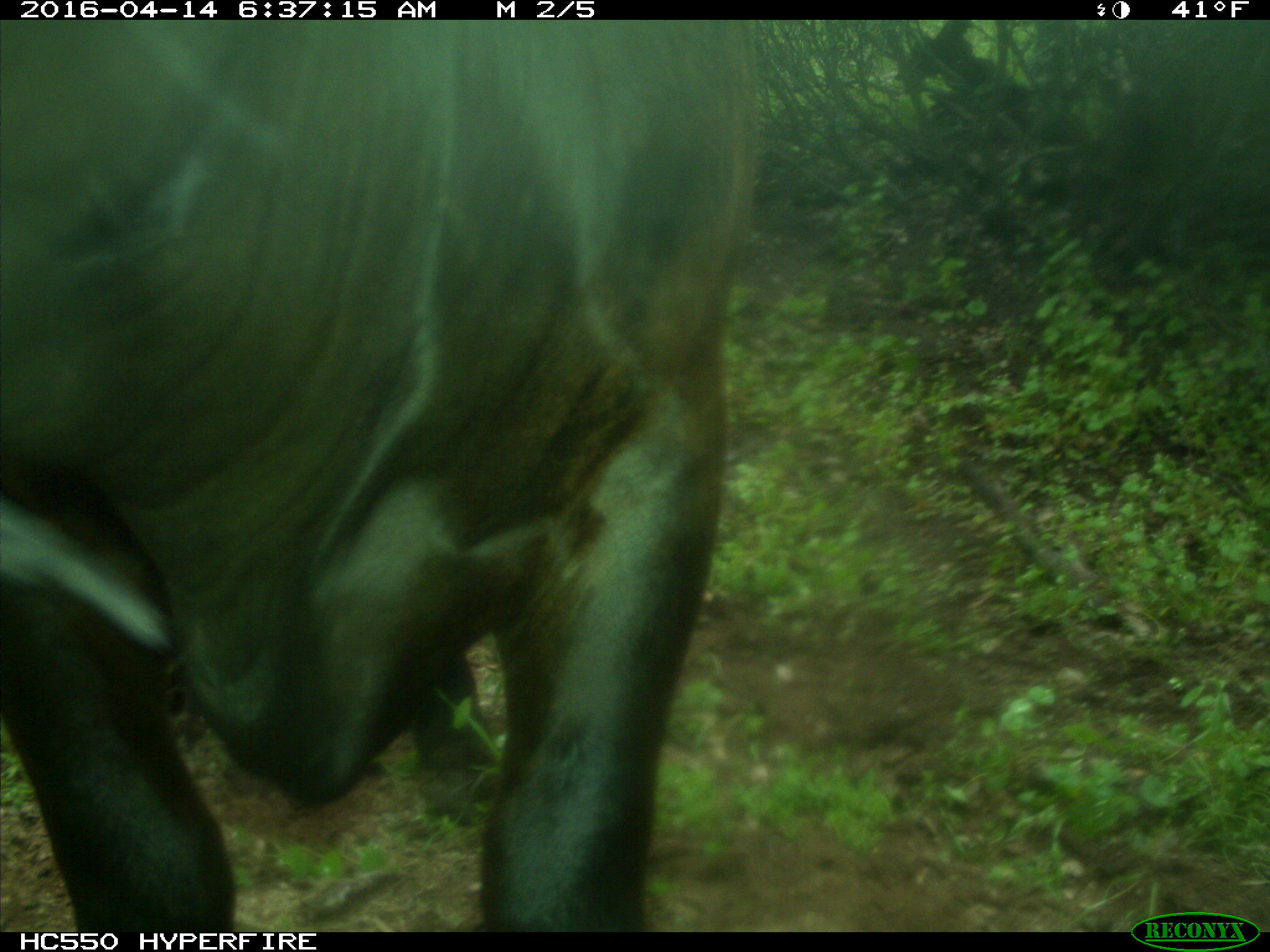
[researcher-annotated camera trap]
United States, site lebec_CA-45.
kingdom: Animalia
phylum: Chordata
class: Mammalia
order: Artiodactyla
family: Bovidae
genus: Bos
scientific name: Bos taurus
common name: domestic cow